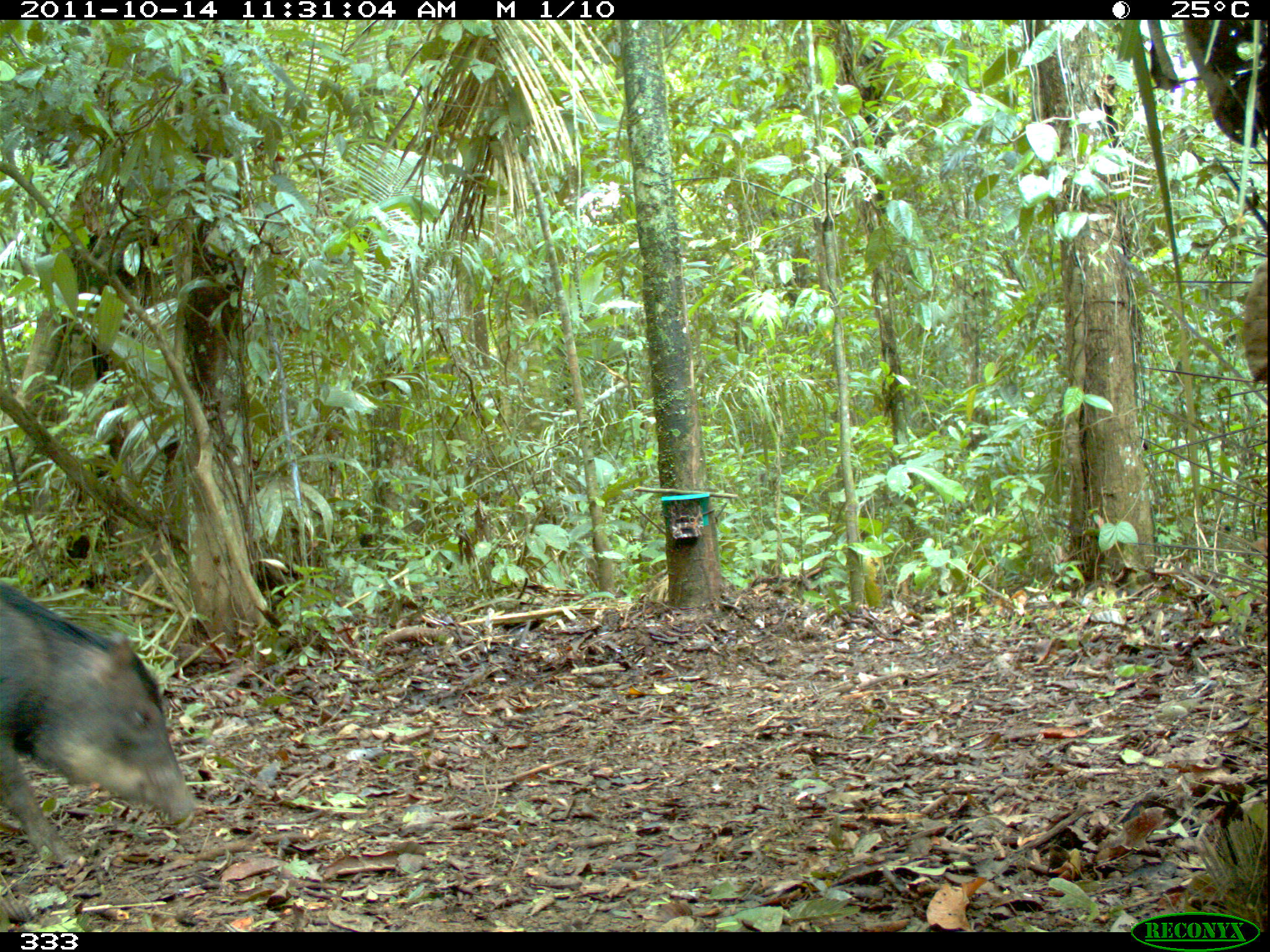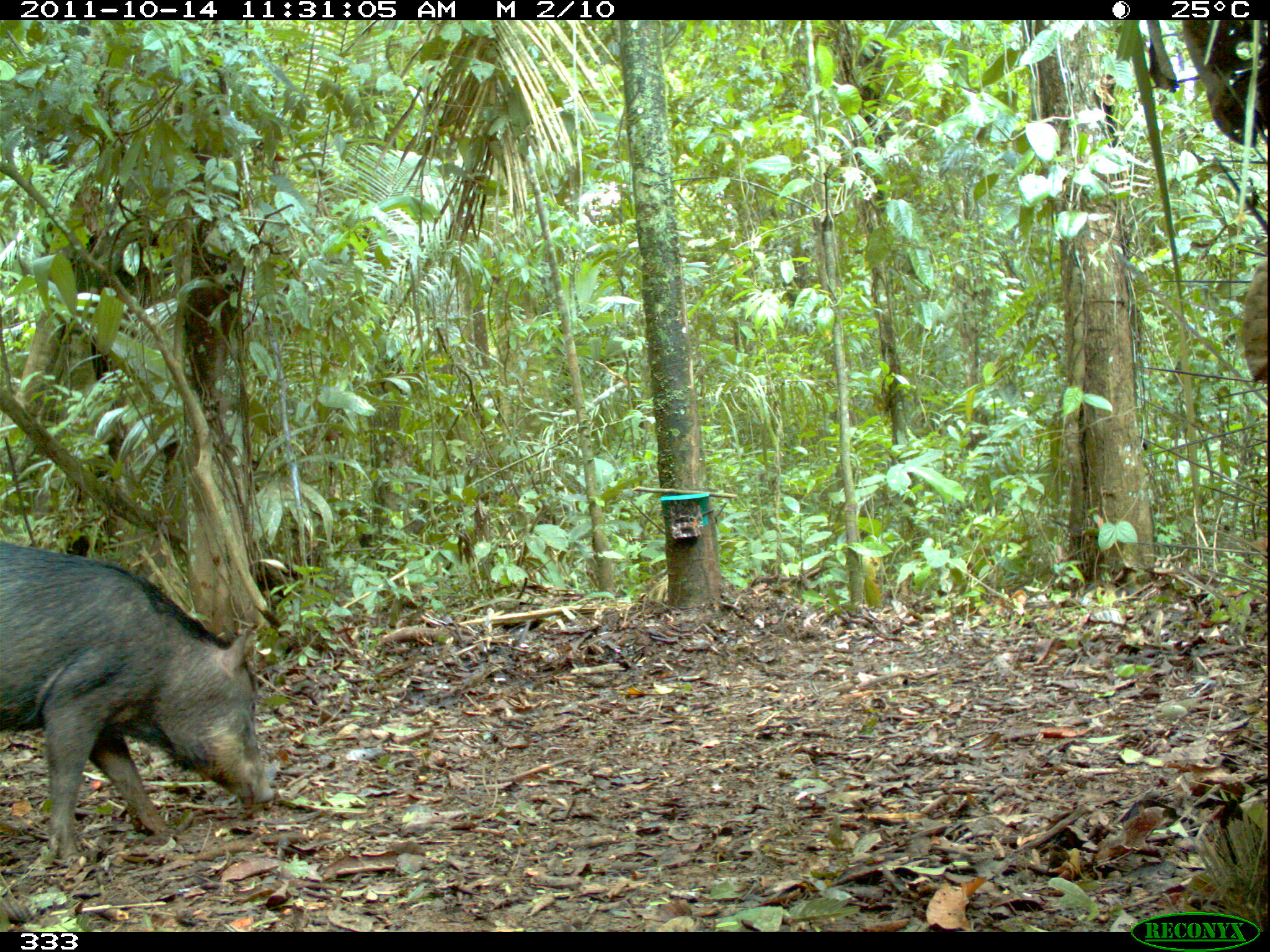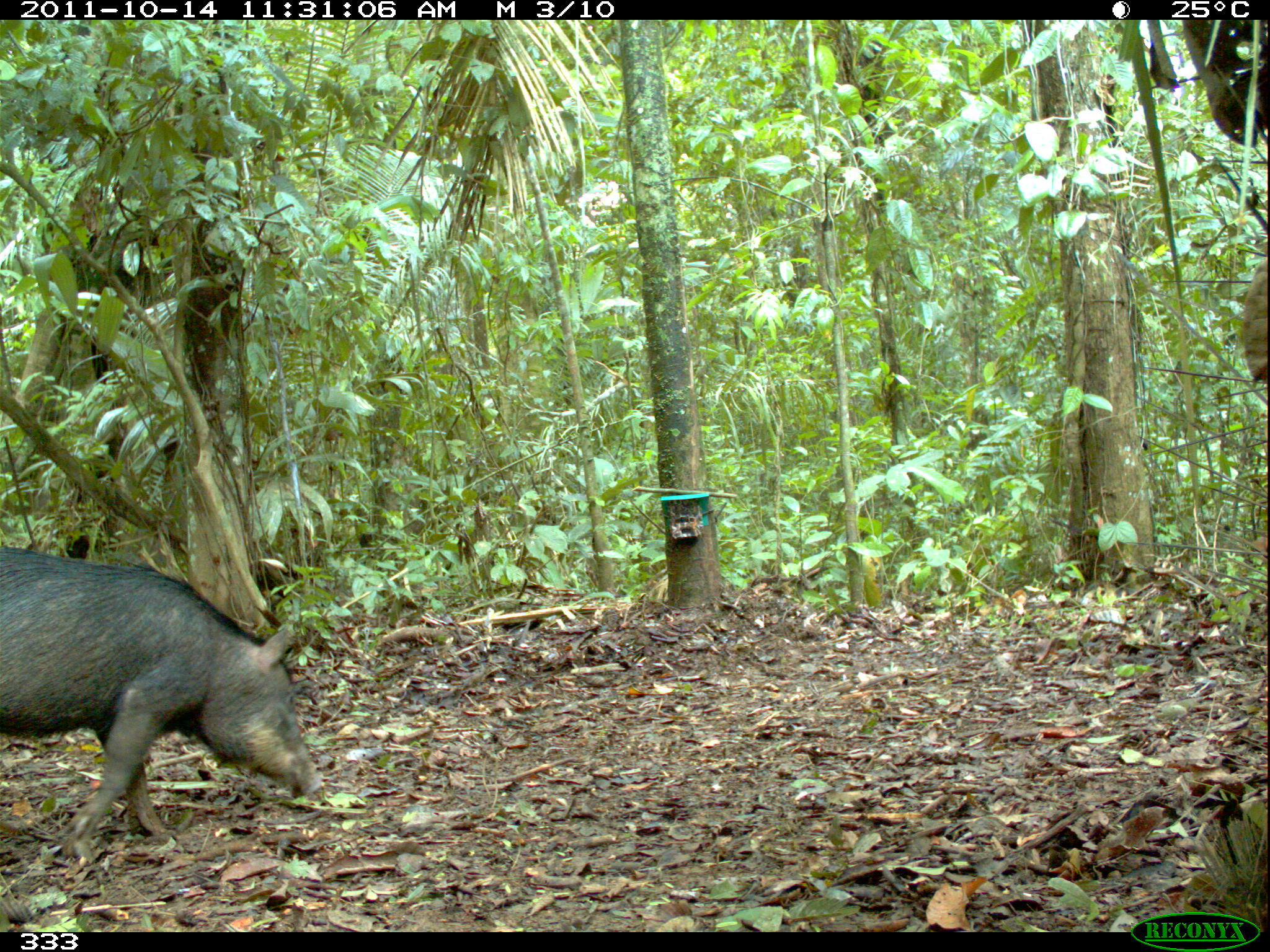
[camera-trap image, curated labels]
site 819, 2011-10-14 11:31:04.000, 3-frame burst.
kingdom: Animalia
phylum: Chordata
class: Mammalia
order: Artiodactyla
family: Tayassuidae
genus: Tayassu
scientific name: Tayassu pecari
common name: white-lipped peccary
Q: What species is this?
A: Tayassu pecari (white-lipped peccary).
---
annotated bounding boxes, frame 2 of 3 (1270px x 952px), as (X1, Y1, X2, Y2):
tayassu pecari: (0, 539, 276, 859)